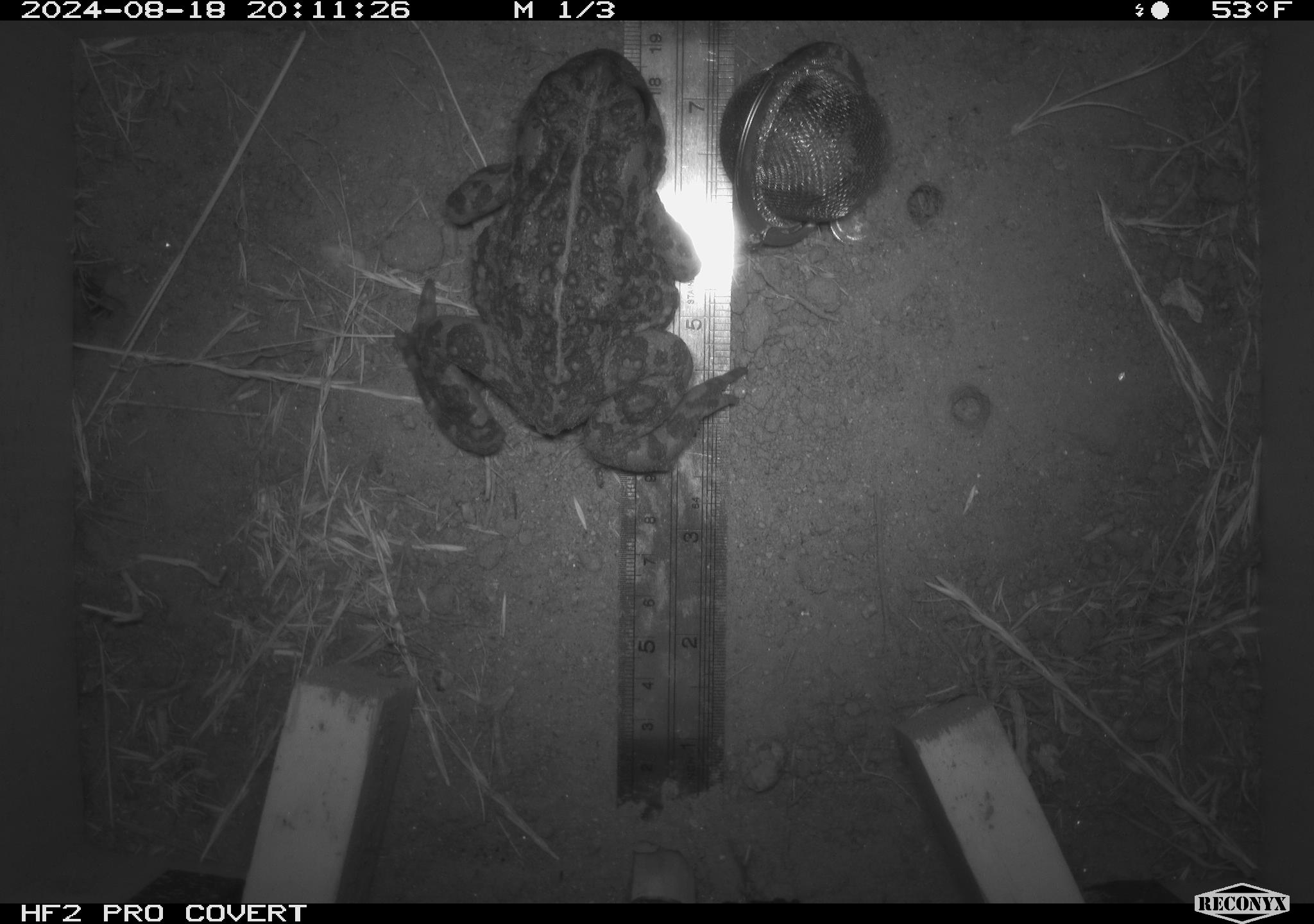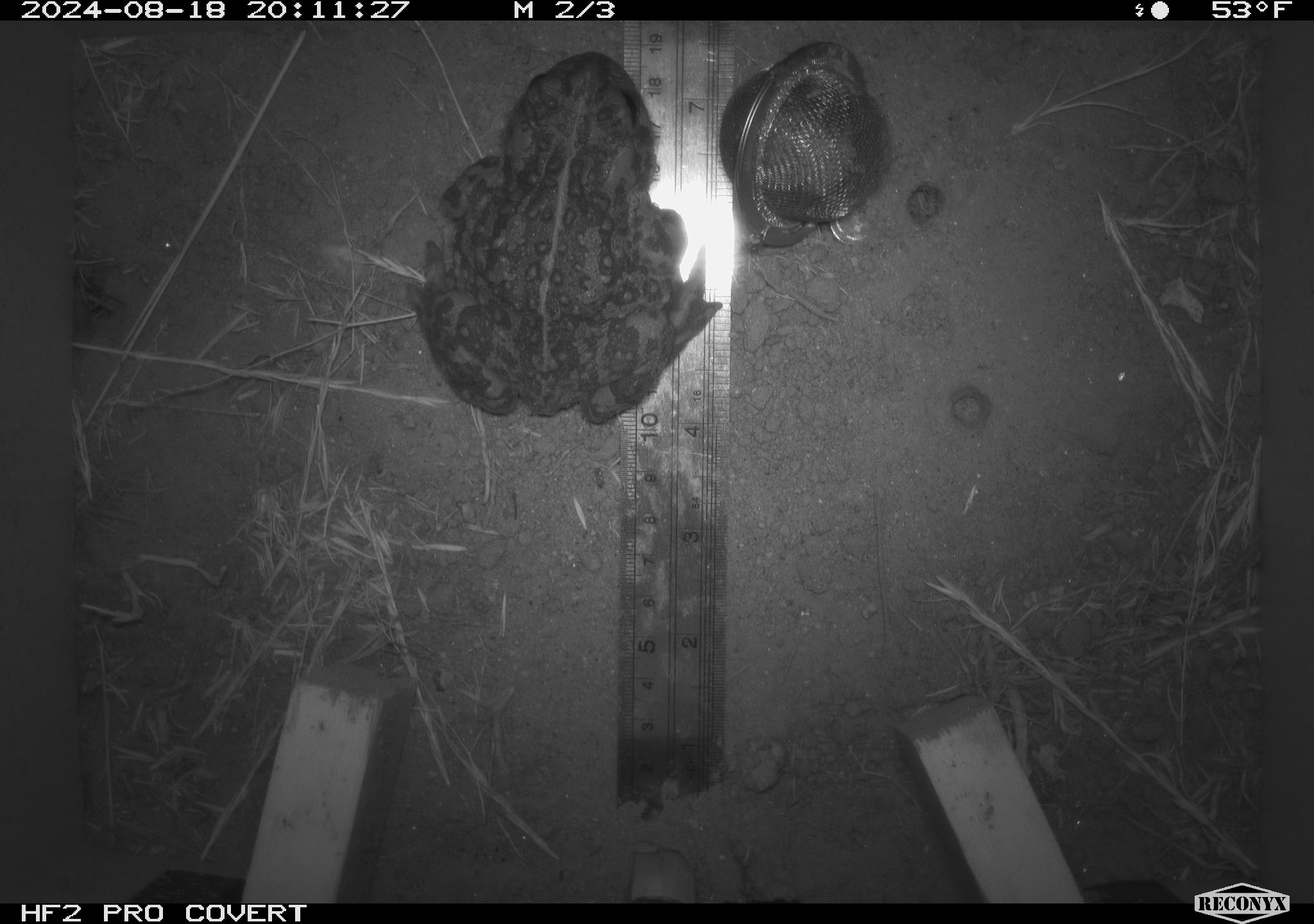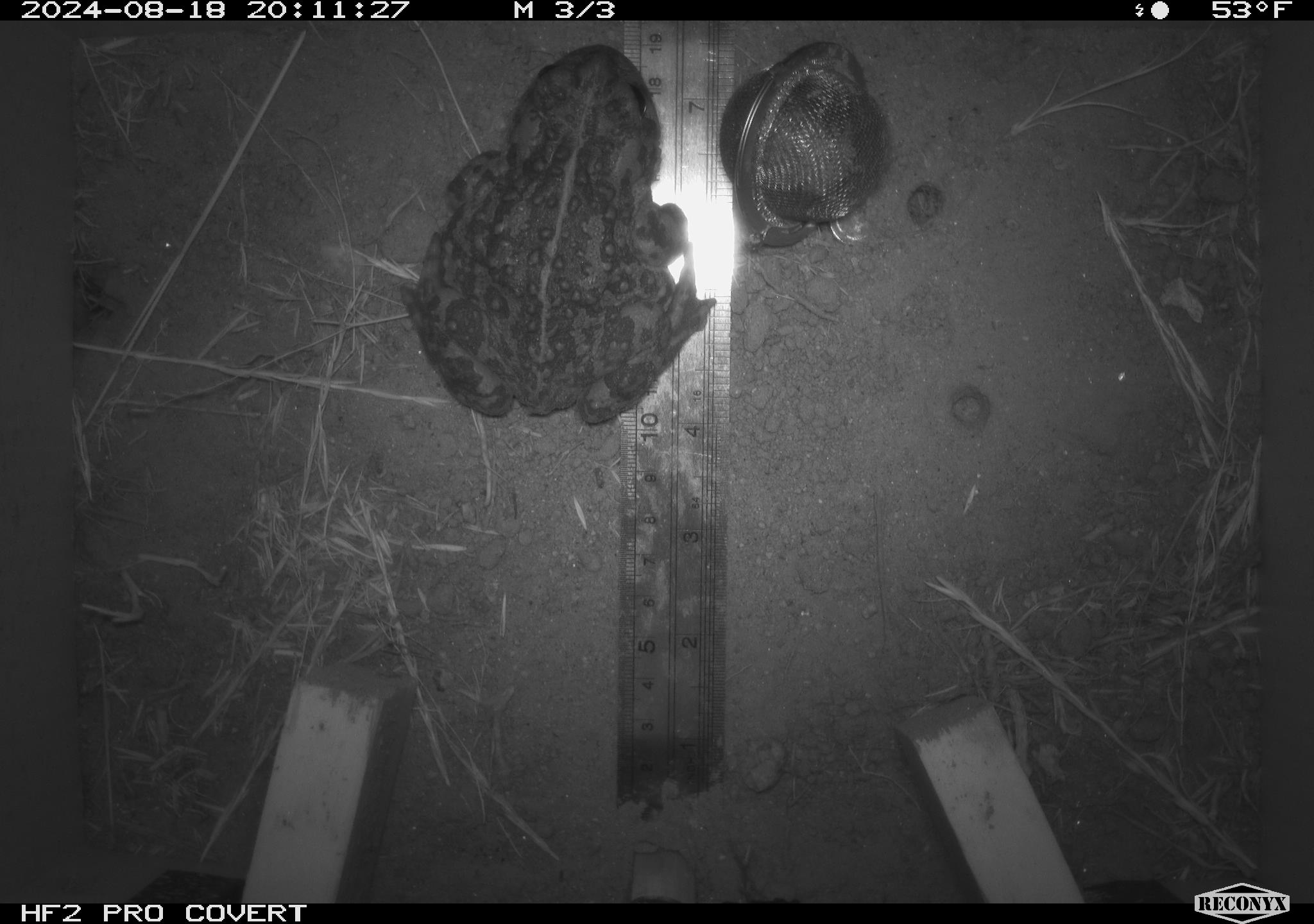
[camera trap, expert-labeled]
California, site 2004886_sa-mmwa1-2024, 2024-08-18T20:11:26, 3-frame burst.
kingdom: Animalia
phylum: Chordata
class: Amphibia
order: Anura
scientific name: Anura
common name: frogs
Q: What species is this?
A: Frogs (Anura).